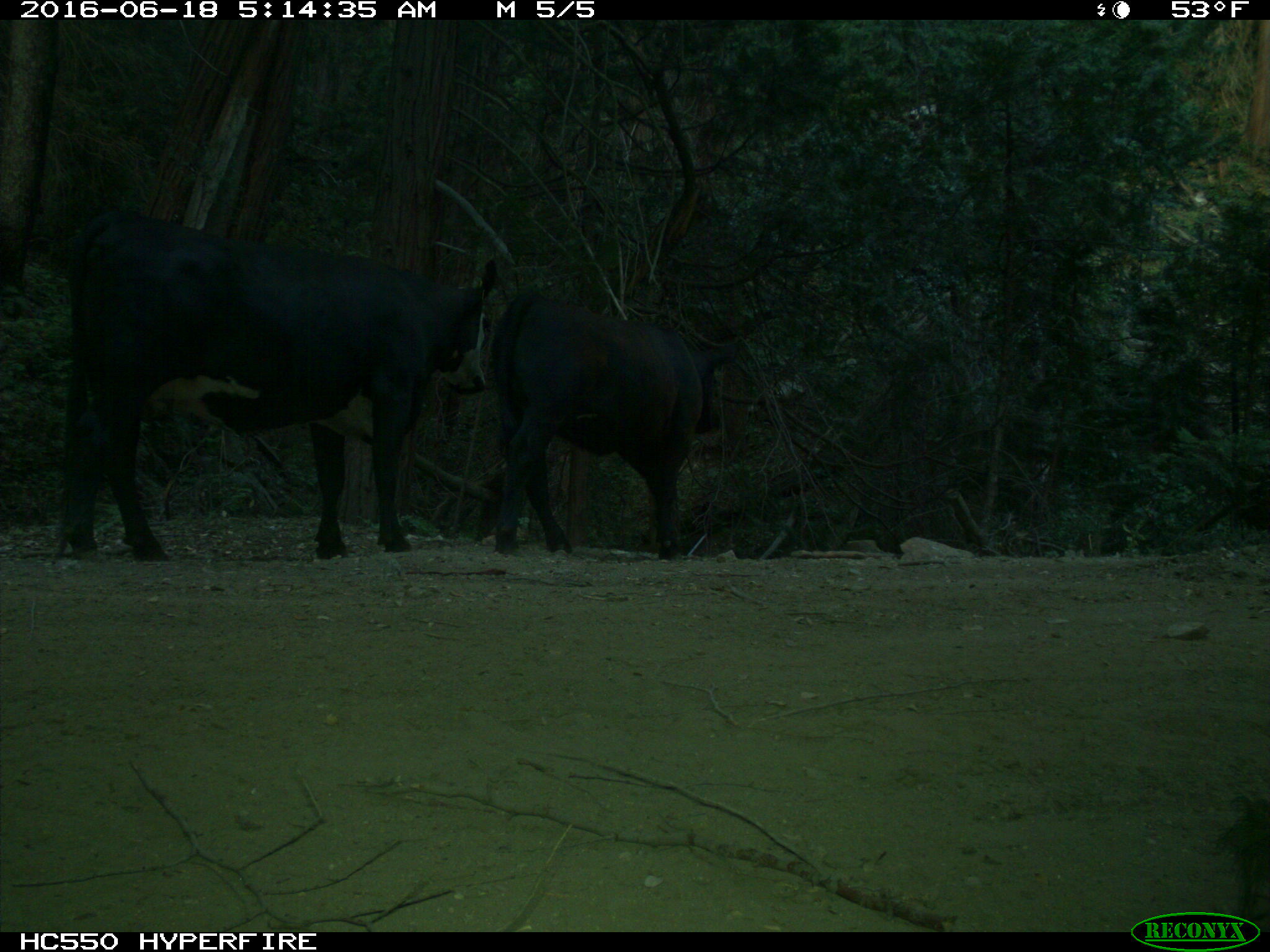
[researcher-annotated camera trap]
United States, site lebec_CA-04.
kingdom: Animalia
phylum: Chordata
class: Mammalia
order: Artiodactyla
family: Bovidae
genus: Bos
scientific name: Bos taurus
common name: domestic cow